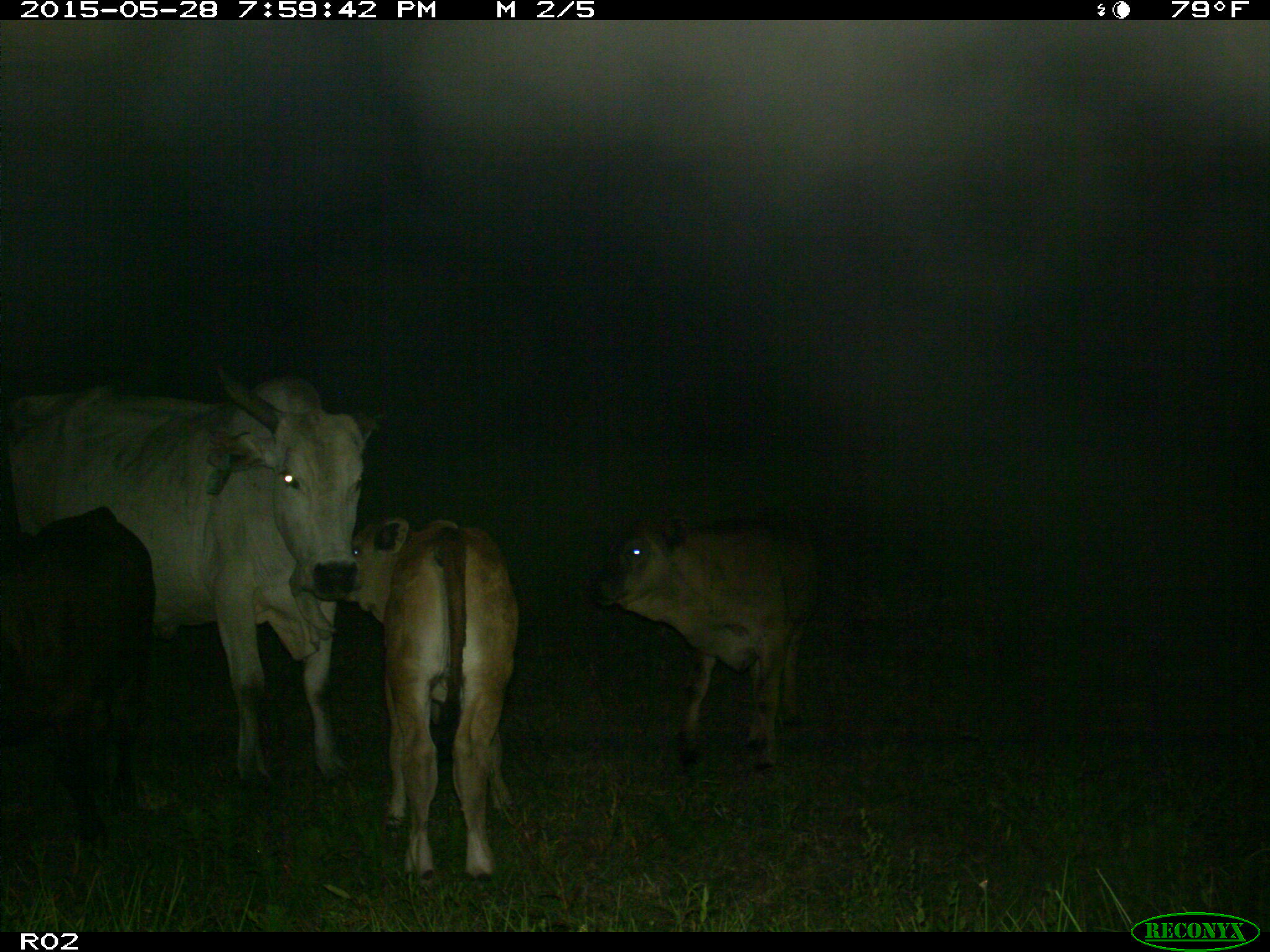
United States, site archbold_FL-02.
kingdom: Animalia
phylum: Chordata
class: Mammalia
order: Artiodactyla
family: Bovidae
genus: Bos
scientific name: Bos taurus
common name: domestic cow